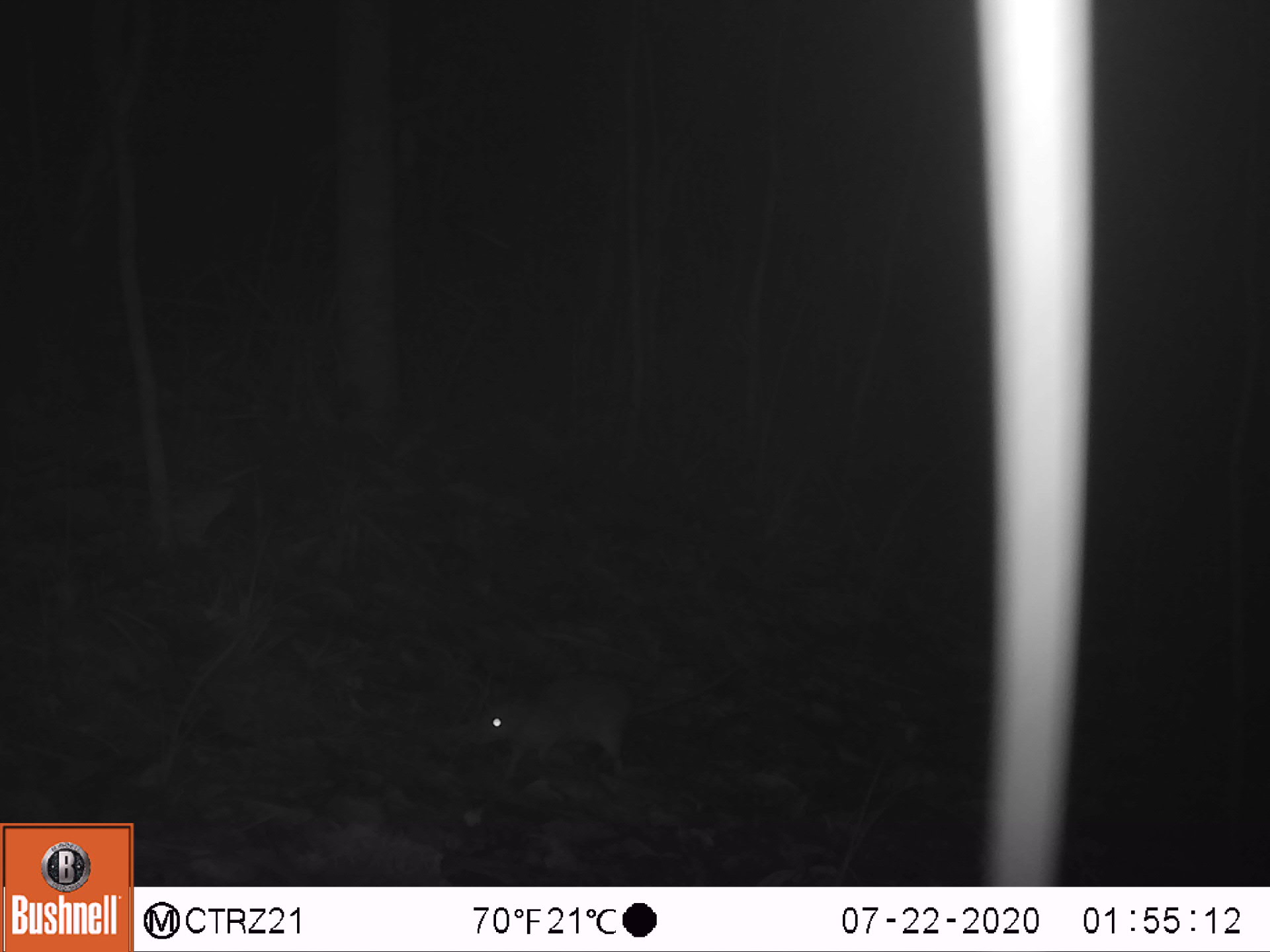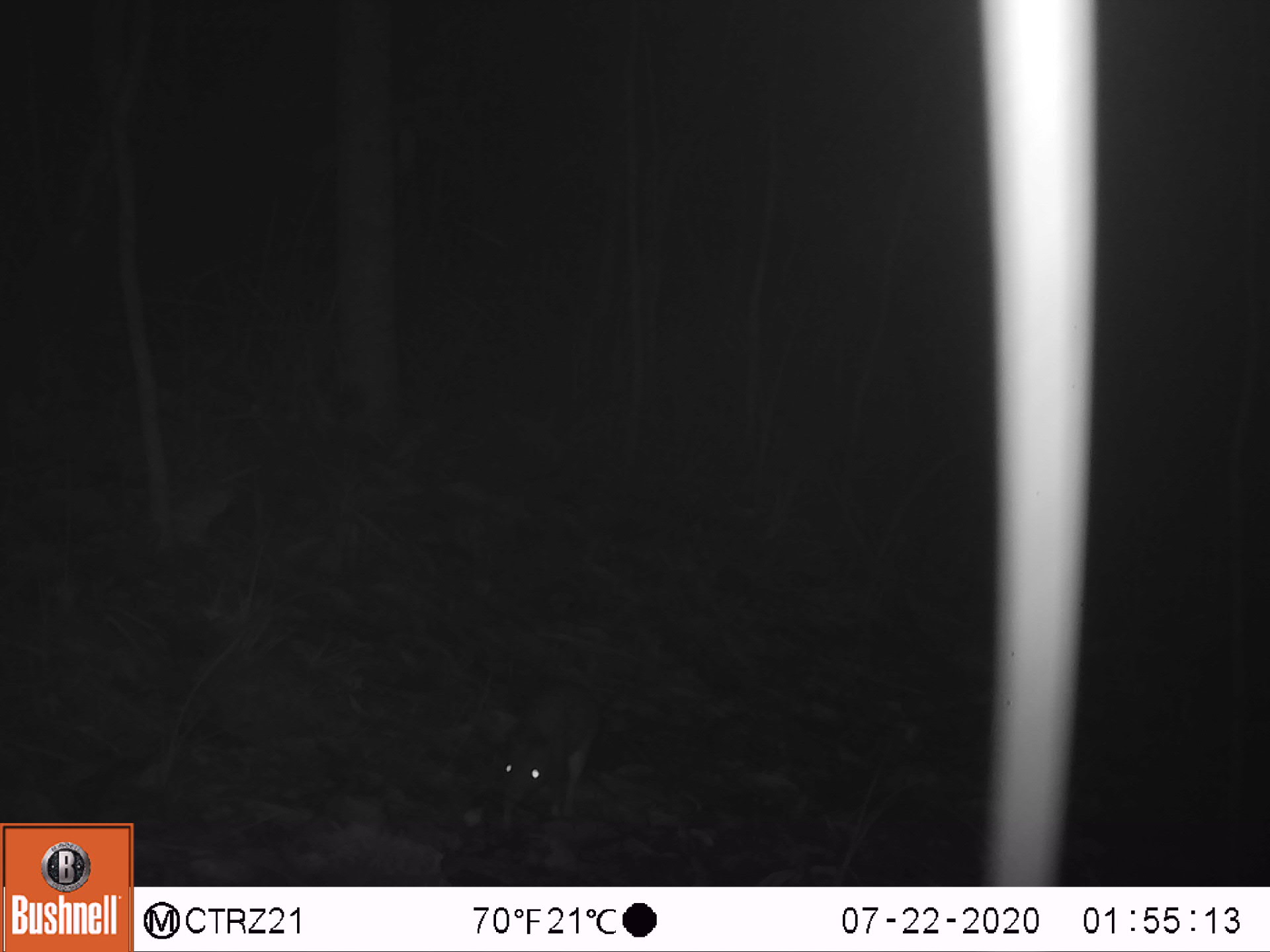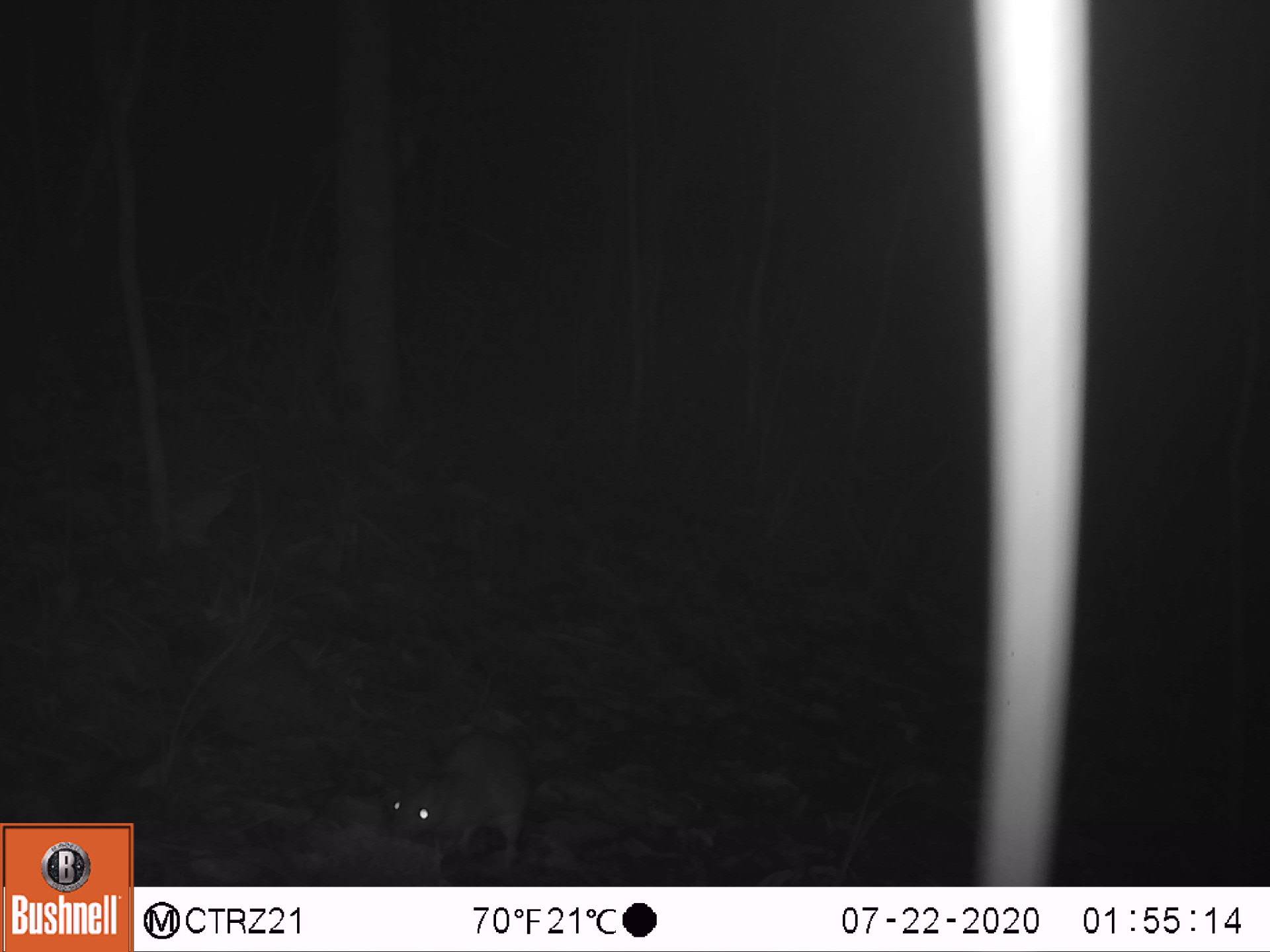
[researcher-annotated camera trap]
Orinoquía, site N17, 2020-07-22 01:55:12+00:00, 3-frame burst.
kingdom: Animalia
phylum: Chordata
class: Mammalia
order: Rodentia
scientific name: Rodentia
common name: rodent